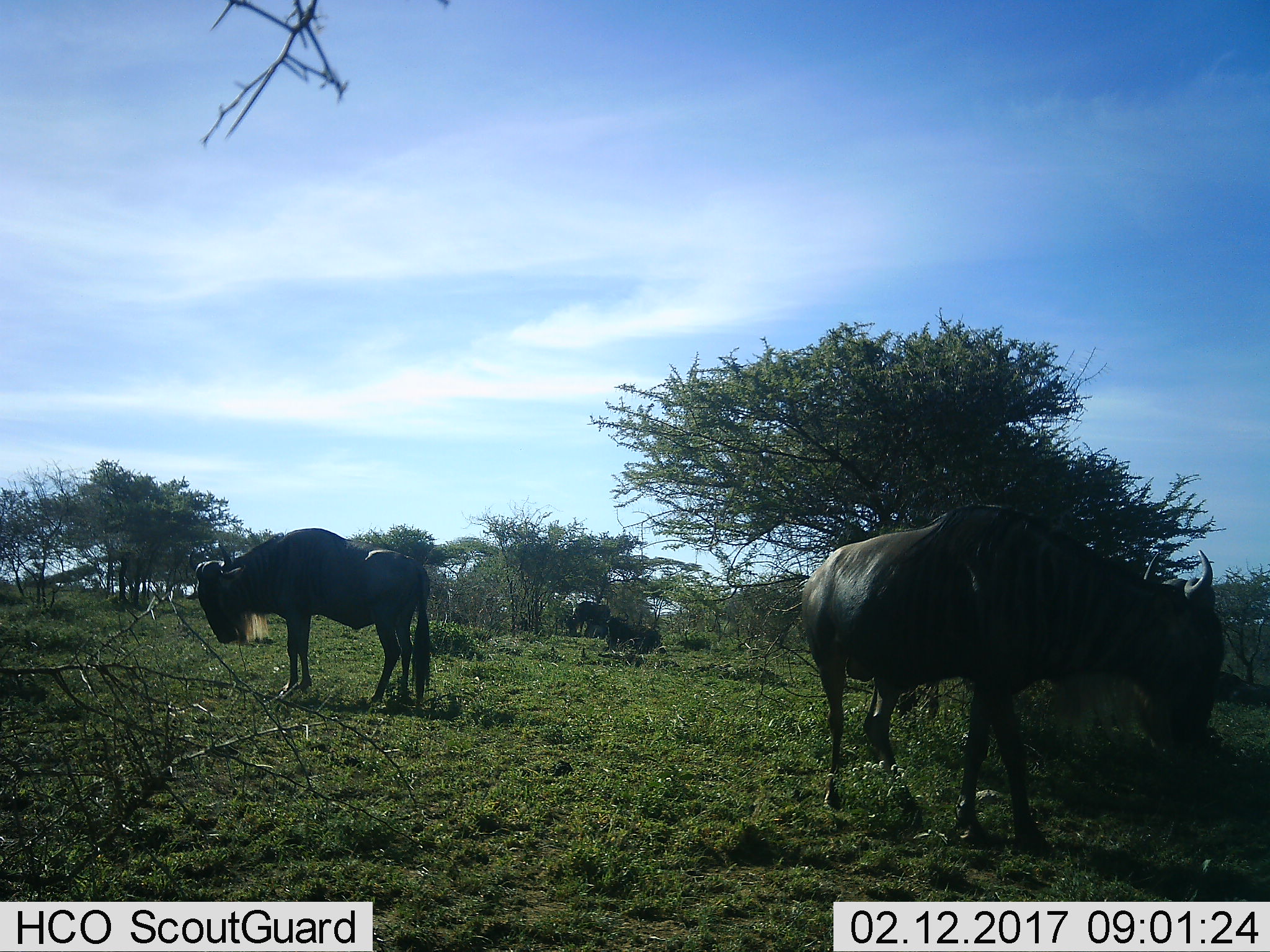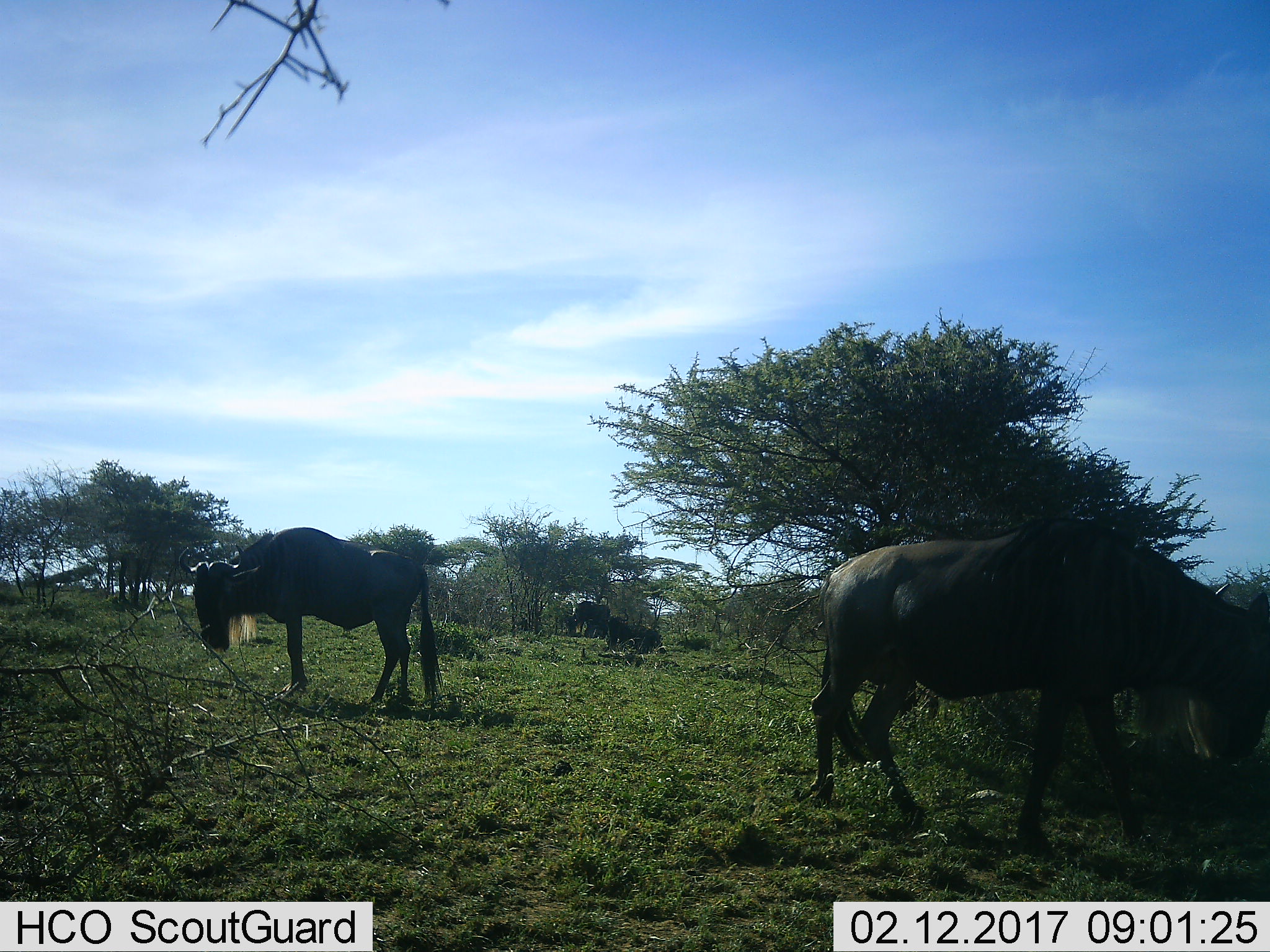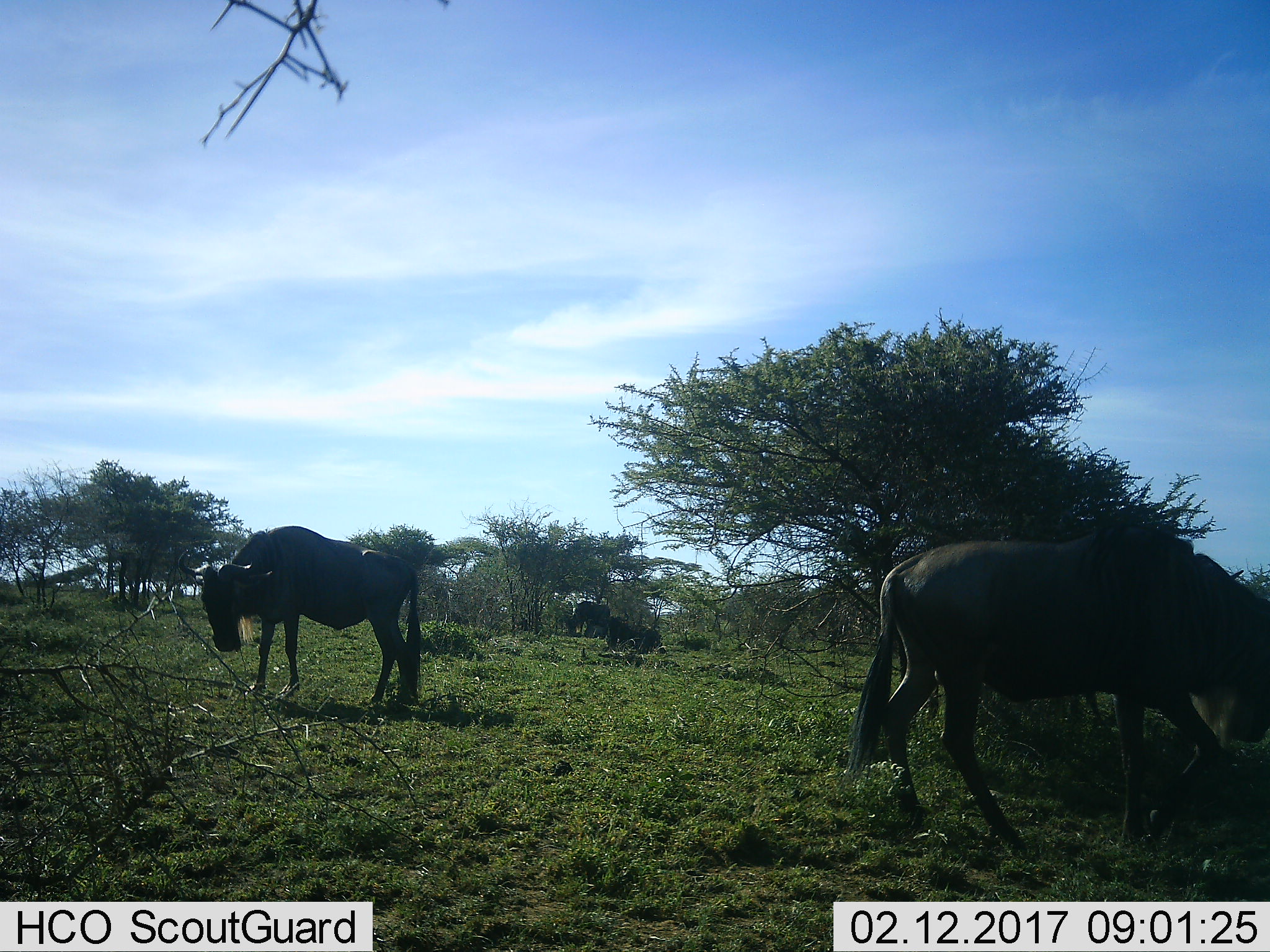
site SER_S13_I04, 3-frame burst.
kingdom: Animalia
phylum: Chordata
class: Mammalia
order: Artiodactyla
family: Bovidae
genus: Connochaetes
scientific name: Connochaetes taurinus taurinus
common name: blue wildebeest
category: wildebeestblue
Wildebeestblue (blue wildebeest) (Connochaetes taurinus taurinus), count 3. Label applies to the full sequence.